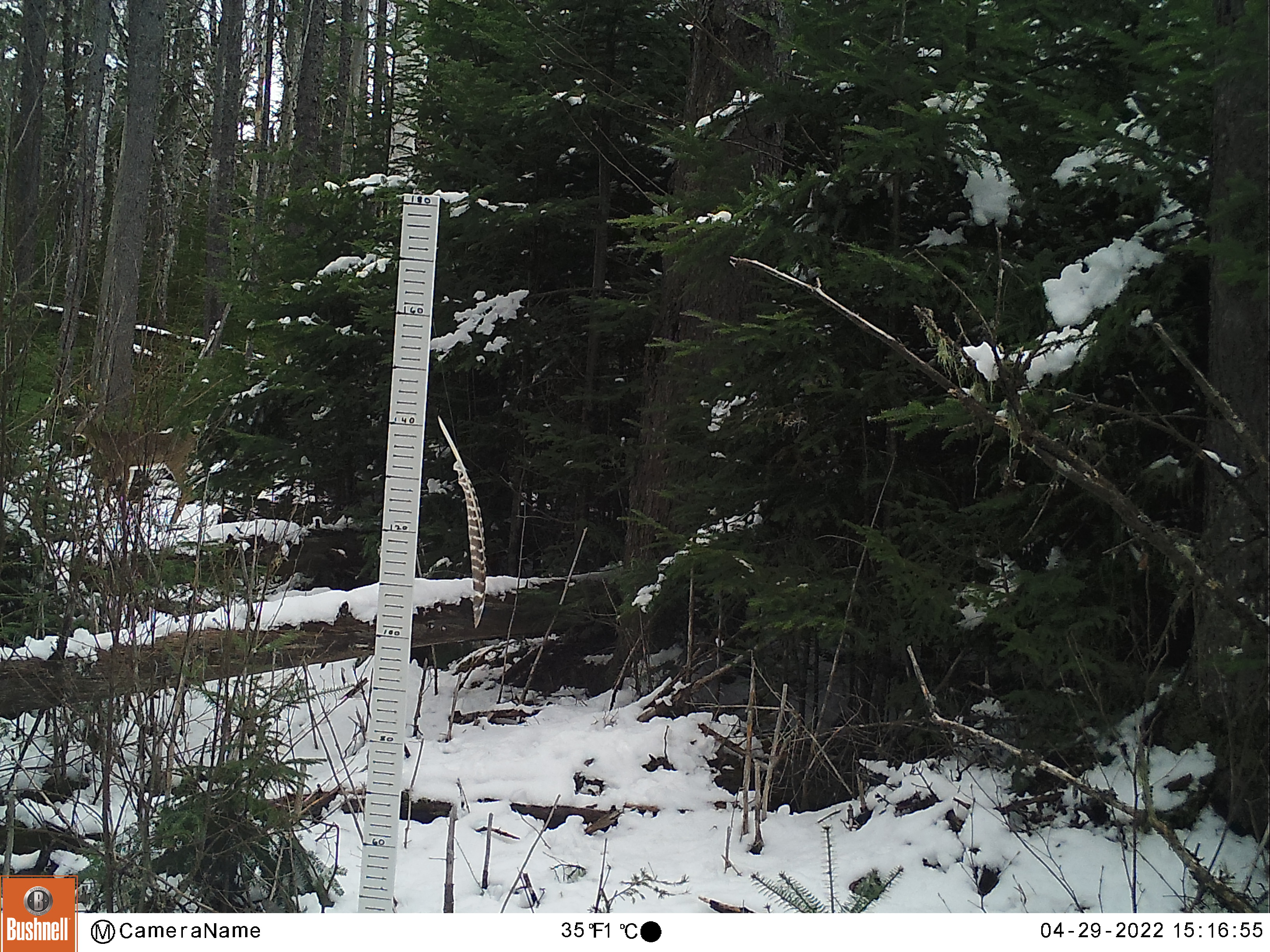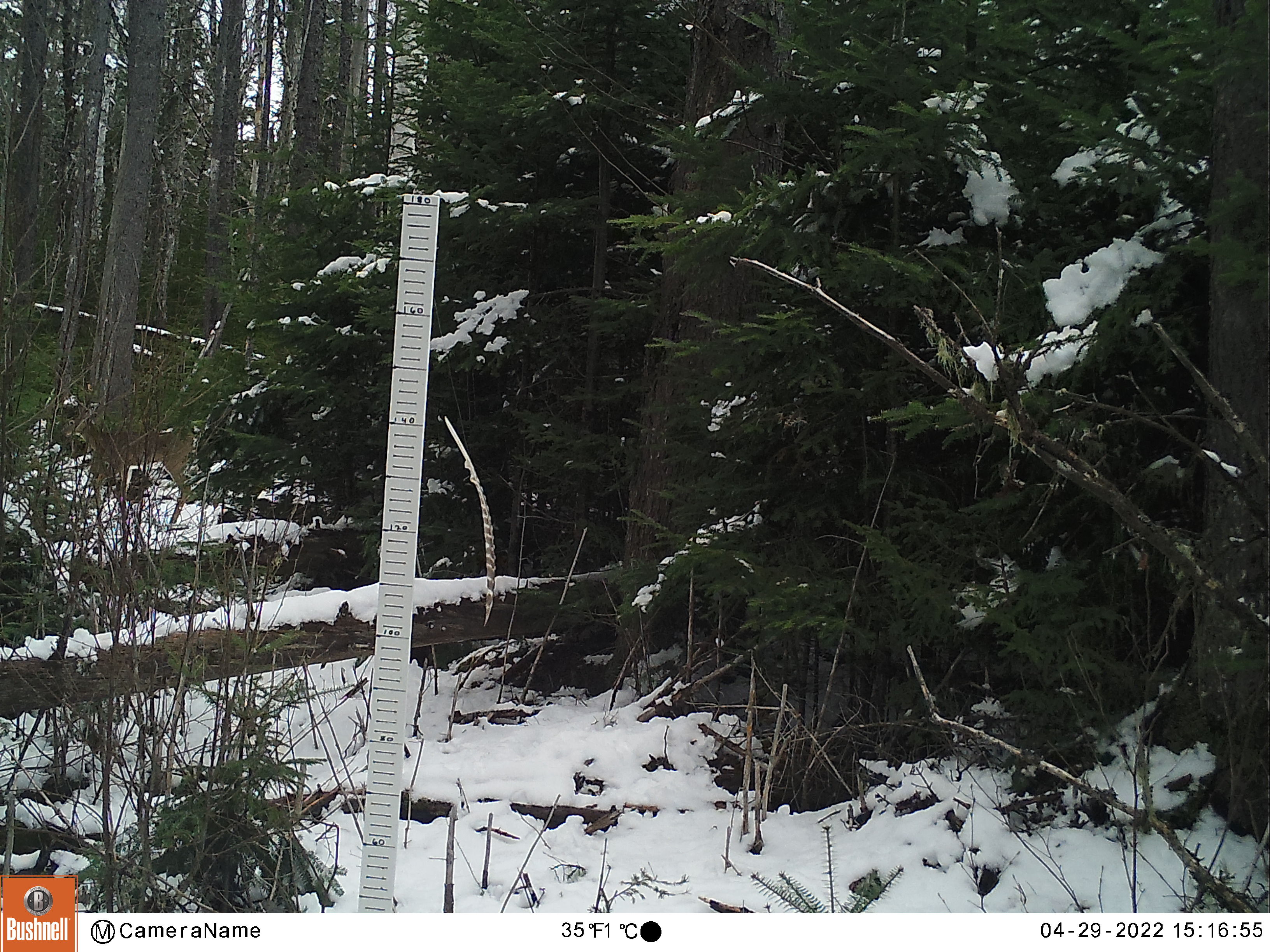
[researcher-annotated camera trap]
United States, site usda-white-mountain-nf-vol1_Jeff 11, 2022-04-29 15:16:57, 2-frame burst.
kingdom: Animalia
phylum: Chordata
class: Mammalia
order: Artiodactyla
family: Cervidae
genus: Odocoileus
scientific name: Odocoileus virginianus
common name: white-tailed deer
White-tailed deer (Odocoileus virginianus).